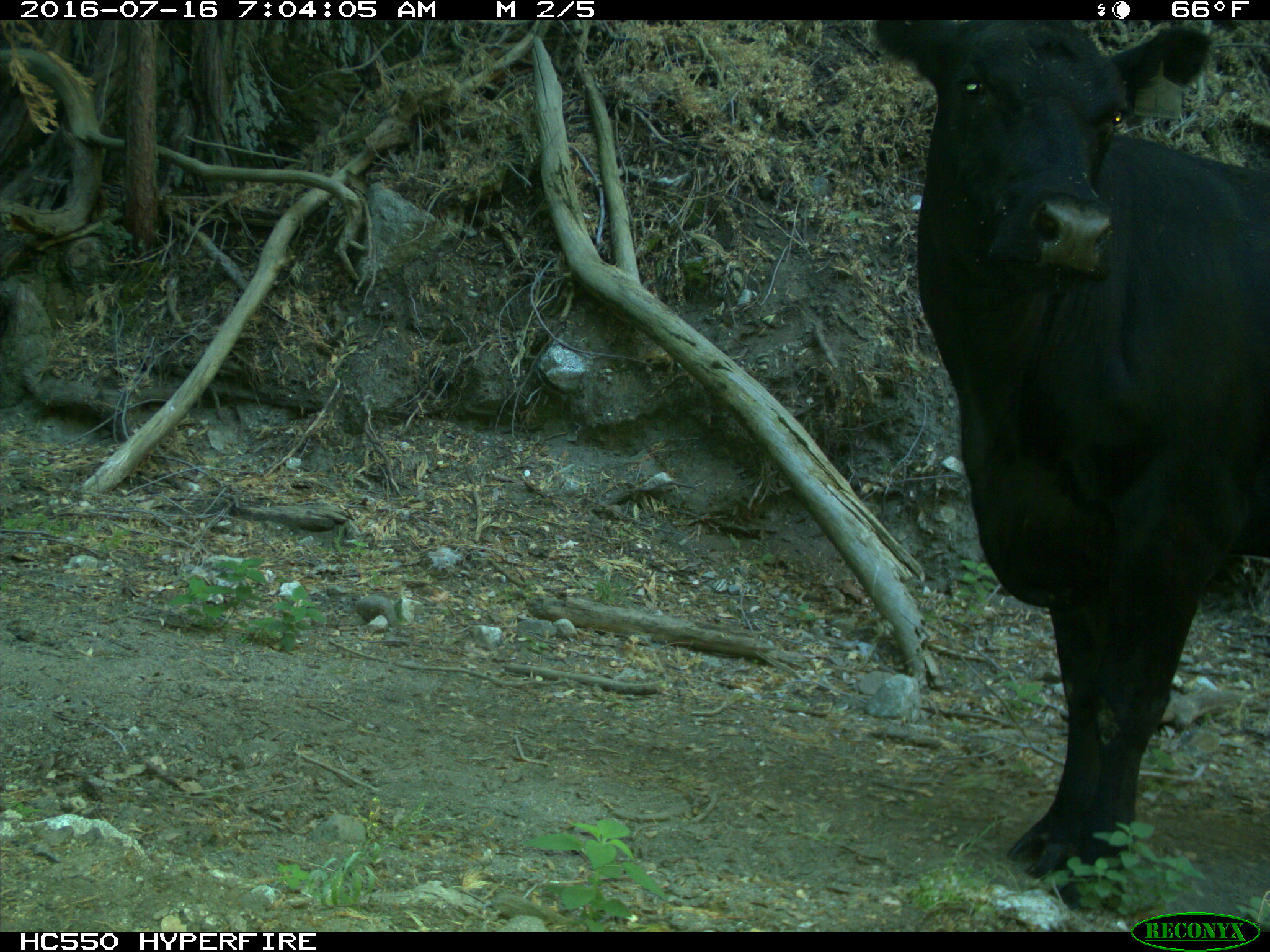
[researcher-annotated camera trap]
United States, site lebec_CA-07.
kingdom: Animalia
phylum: Chordata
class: Mammalia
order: Artiodactyla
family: Bovidae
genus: Bos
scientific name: Bos taurus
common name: domestic cow